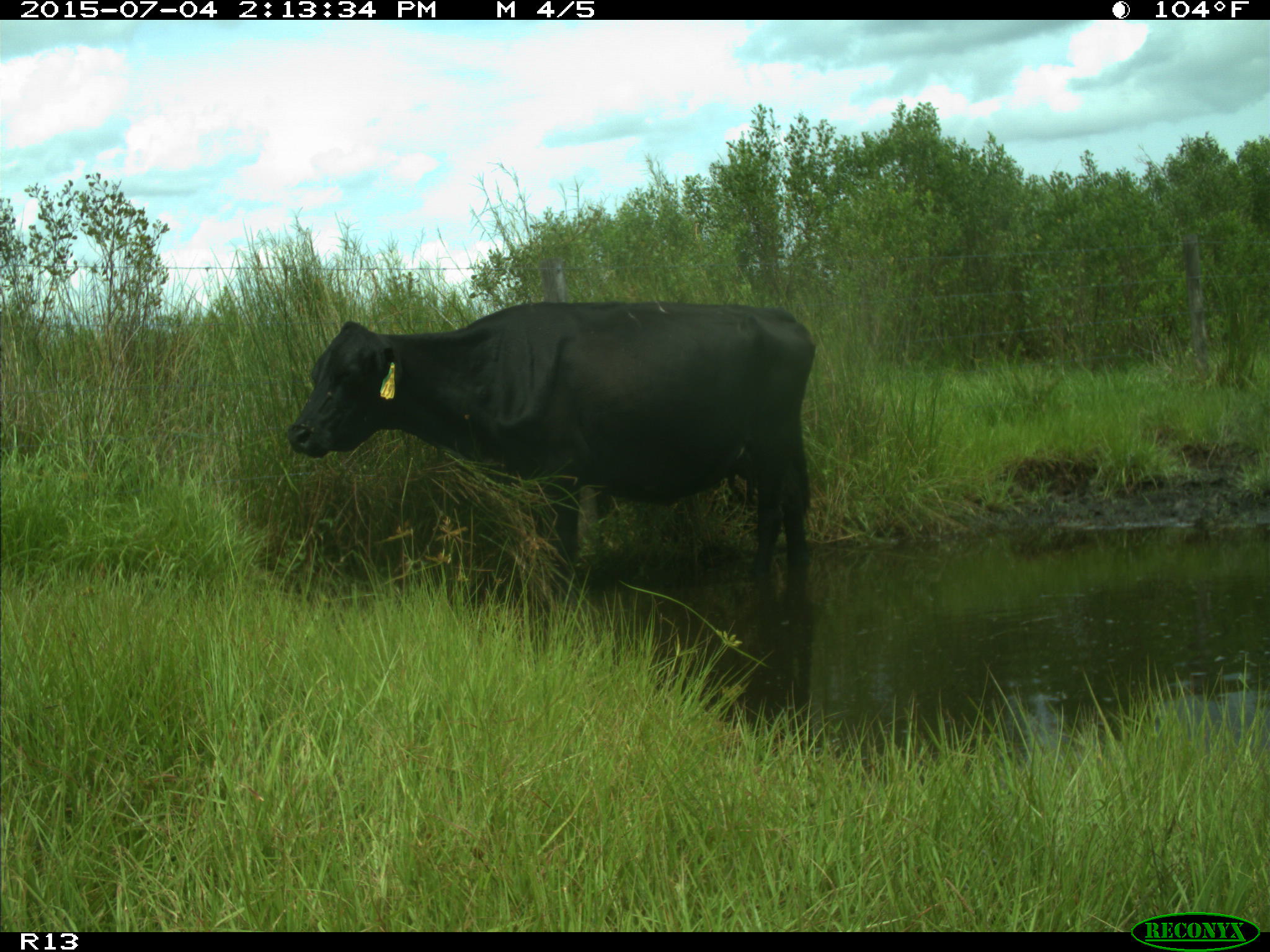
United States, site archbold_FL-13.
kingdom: Animalia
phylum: Chordata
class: Mammalia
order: Artiodactyla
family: Bovidae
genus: Bos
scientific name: Bos taurus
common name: domestic cow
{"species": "Bos taurus (domestic cow)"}